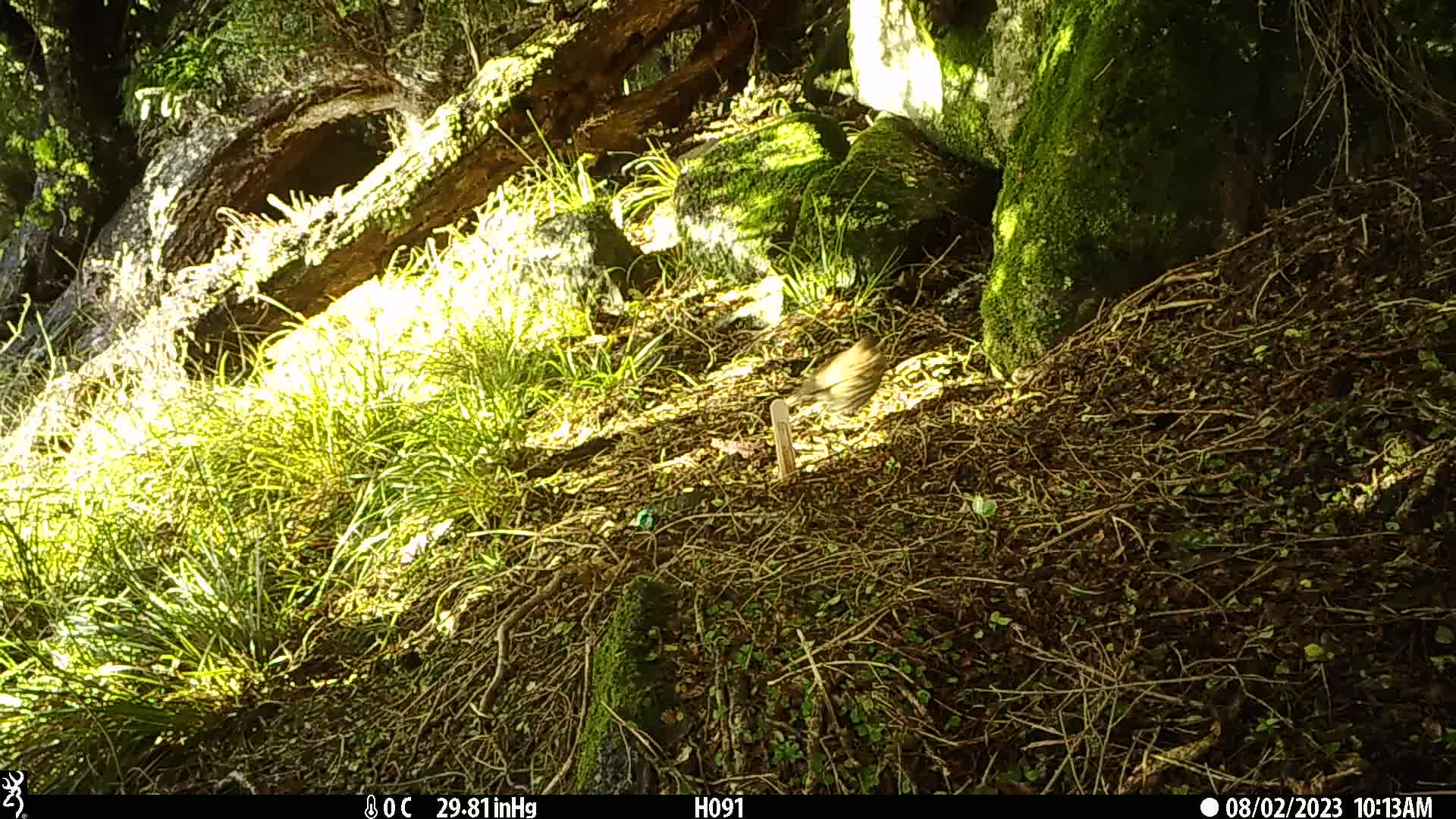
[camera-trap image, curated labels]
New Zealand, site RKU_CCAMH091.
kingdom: Animalia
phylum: Chordata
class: Aves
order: Passeriformes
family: Turdidae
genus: Turdus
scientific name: Turdus philomelos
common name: song thrush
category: thrush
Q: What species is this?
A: Thrush (song thrush) (Turdus philomelos).